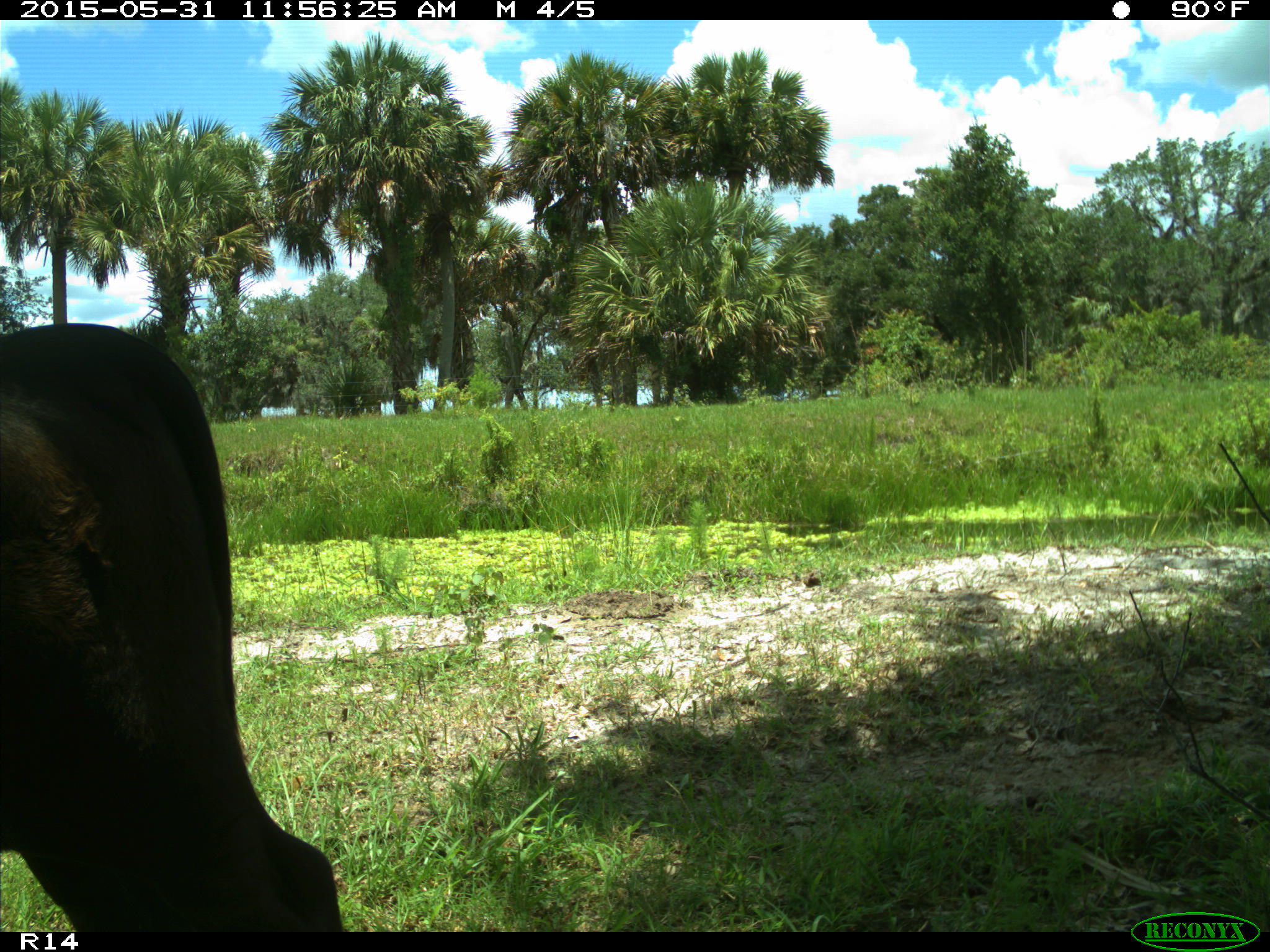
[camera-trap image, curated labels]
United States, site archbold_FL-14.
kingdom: Animalia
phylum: Chordata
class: Mammalia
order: Artiodactyla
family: Bovidae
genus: Bos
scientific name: Bos taurus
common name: domestic cow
Bos taurus (domestic cow).